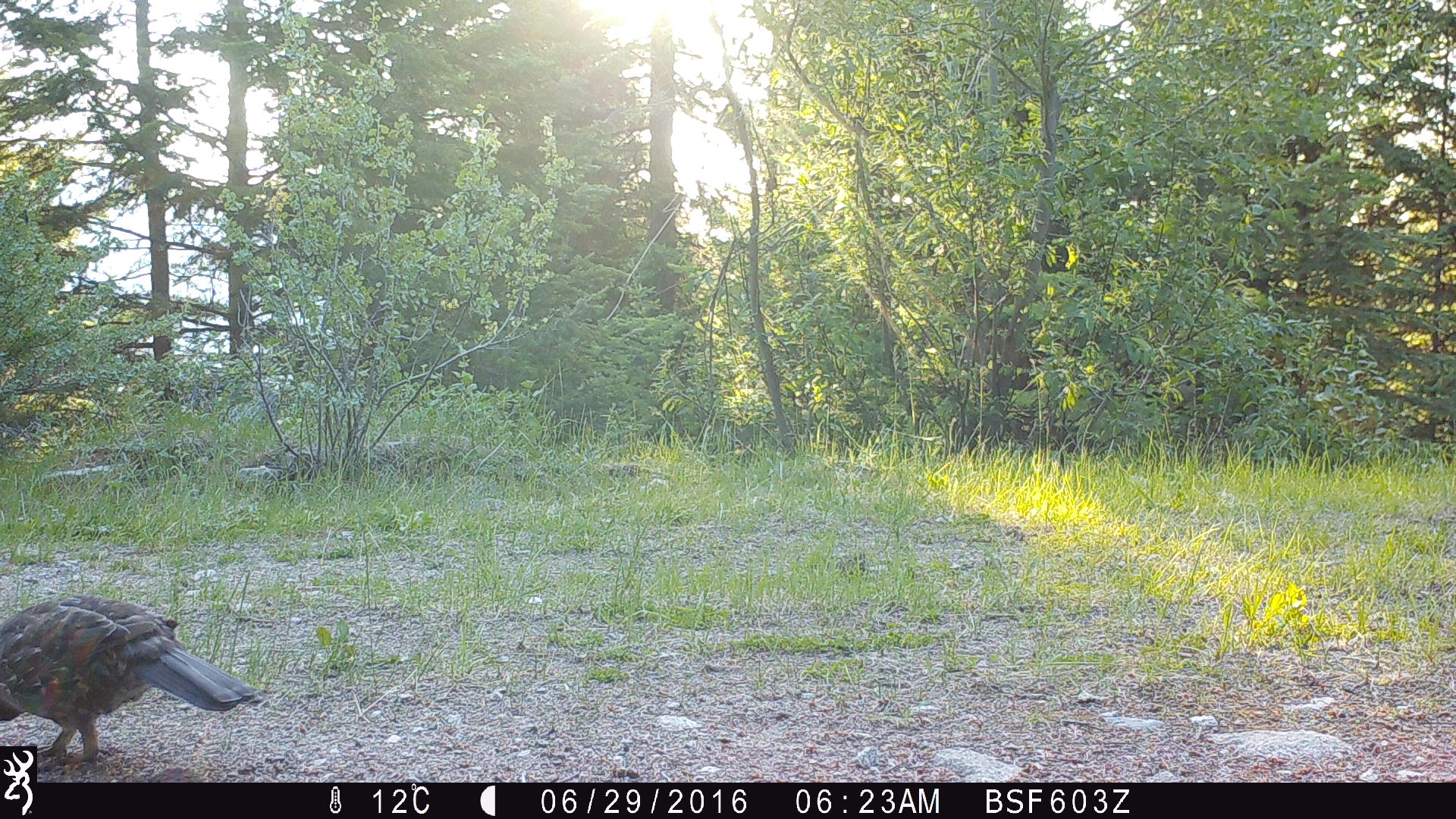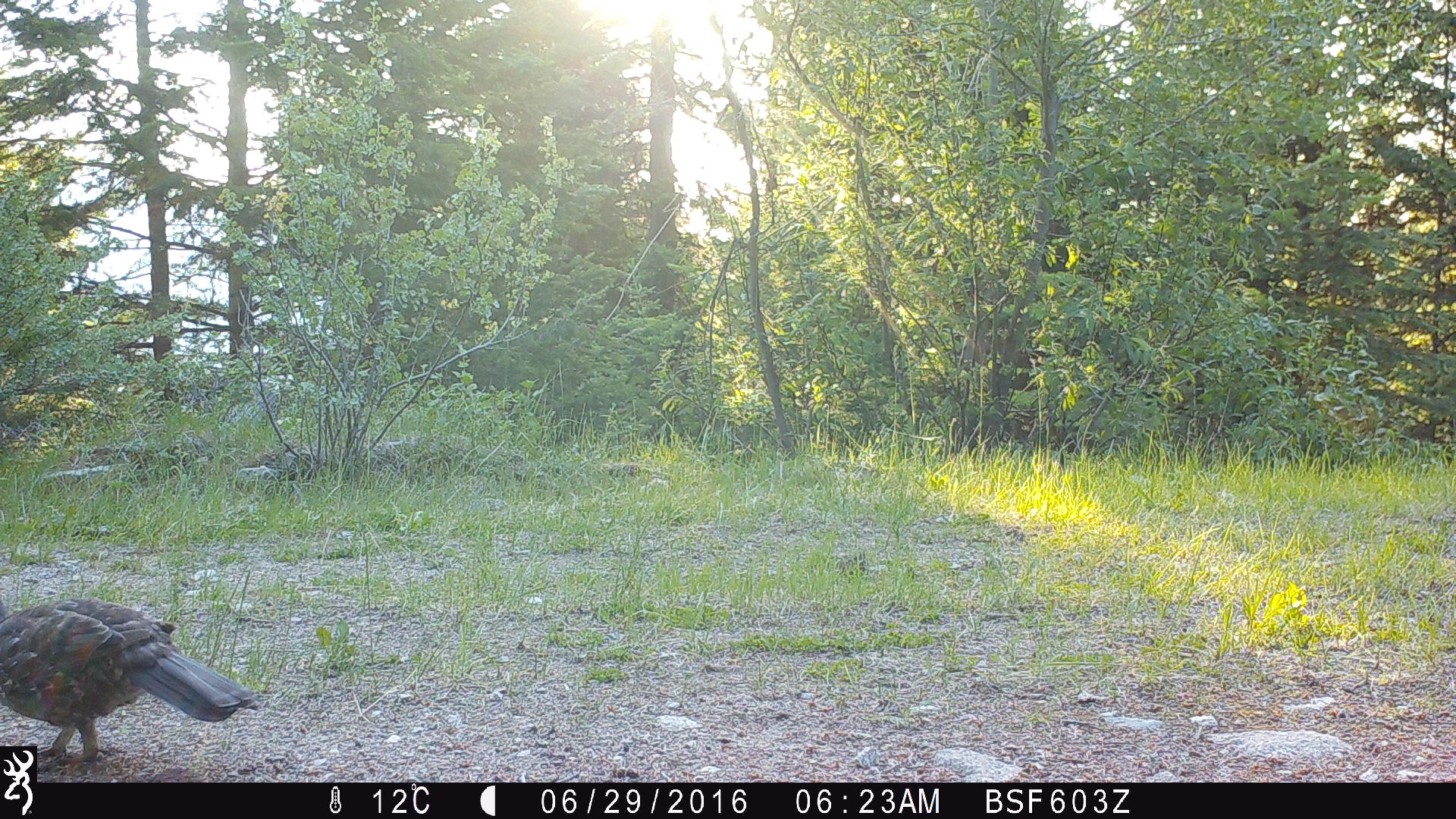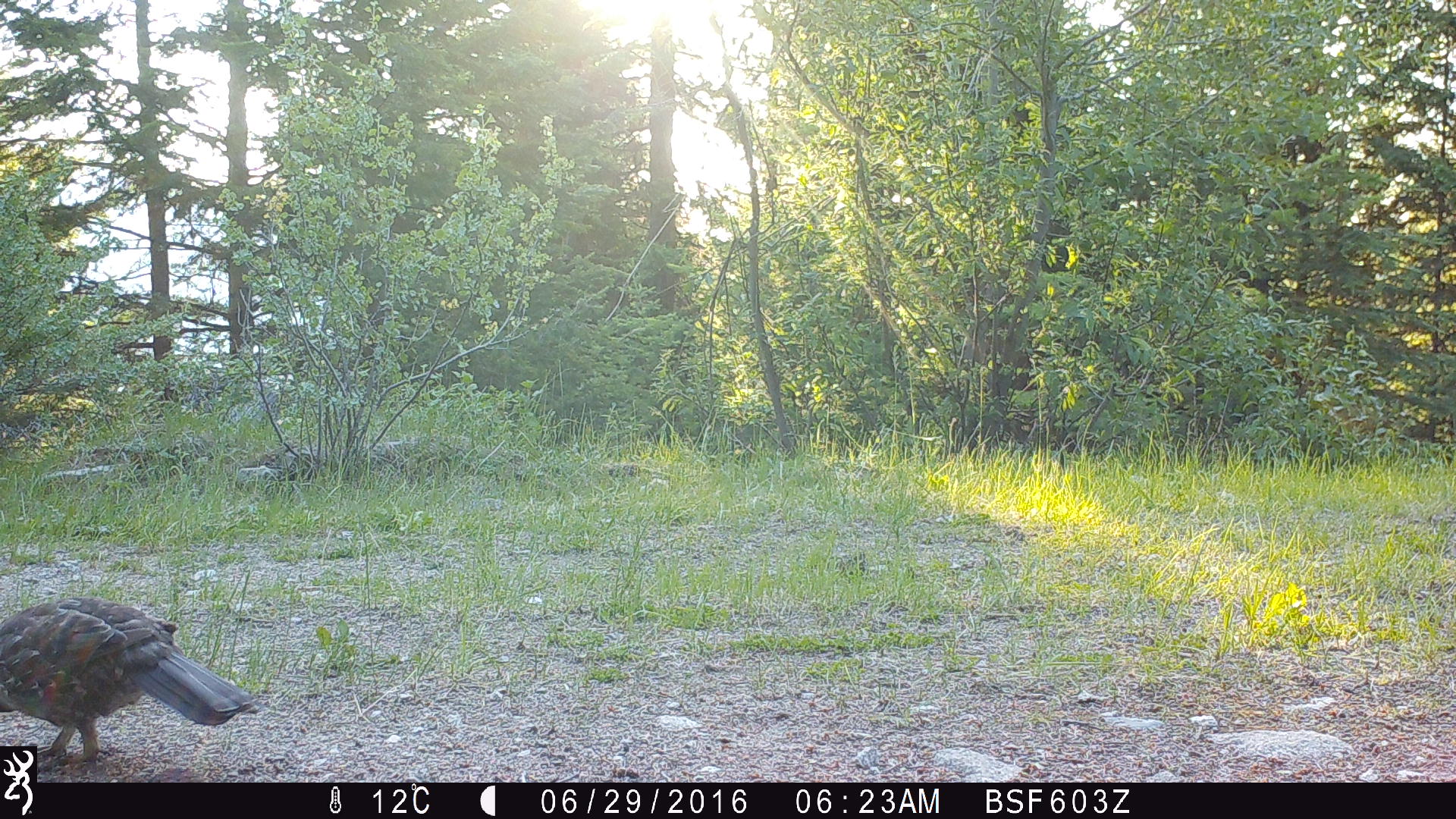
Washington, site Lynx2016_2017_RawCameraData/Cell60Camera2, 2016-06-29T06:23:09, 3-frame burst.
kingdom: Animalia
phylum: Chordata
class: Aves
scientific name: Aves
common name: birds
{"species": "Aves (birds)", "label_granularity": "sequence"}